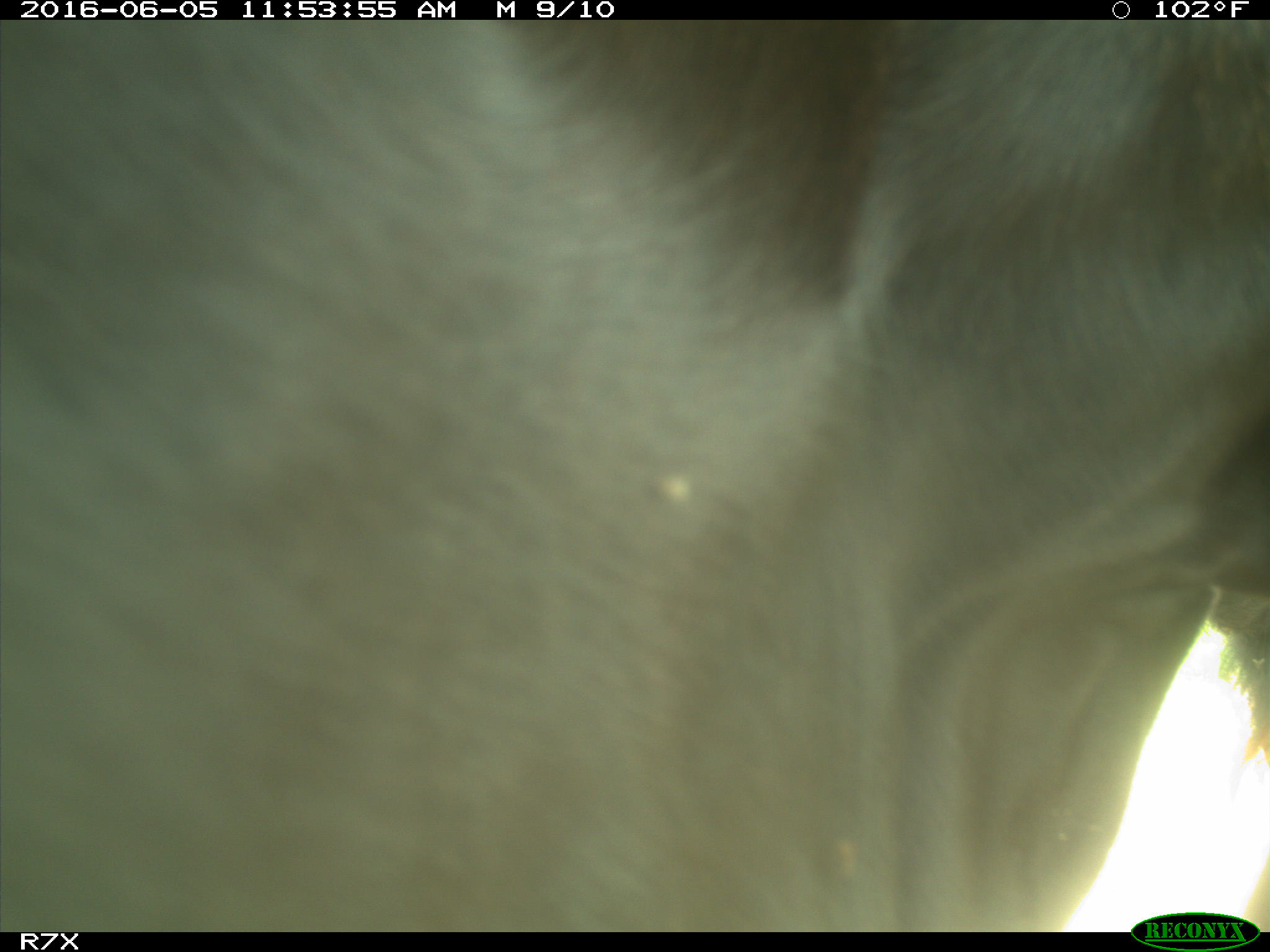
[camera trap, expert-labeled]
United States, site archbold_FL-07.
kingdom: Animalia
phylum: Chordata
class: Mammalia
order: Artiodactyla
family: Bovidae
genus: Bos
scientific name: Bos taurus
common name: domestic cow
Bos taurus (domestic cow).